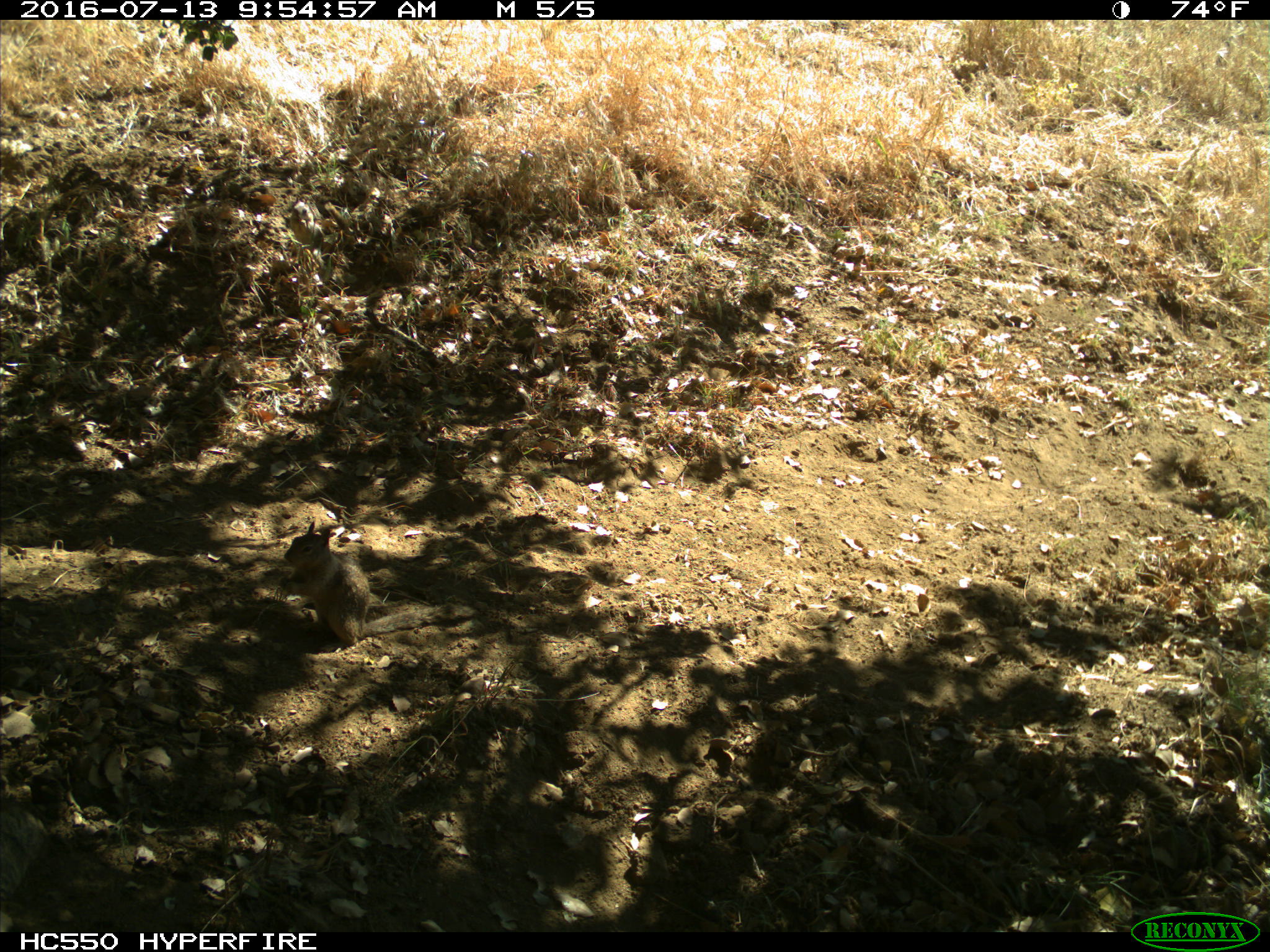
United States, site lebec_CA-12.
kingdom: Animalia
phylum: Chordata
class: Mammalia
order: Rodentia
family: Sciuridae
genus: Otospermophilus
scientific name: Otospermophilus beecheyi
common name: california ground squirrel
Otospermophilus beecheyi (california ground squirrel).